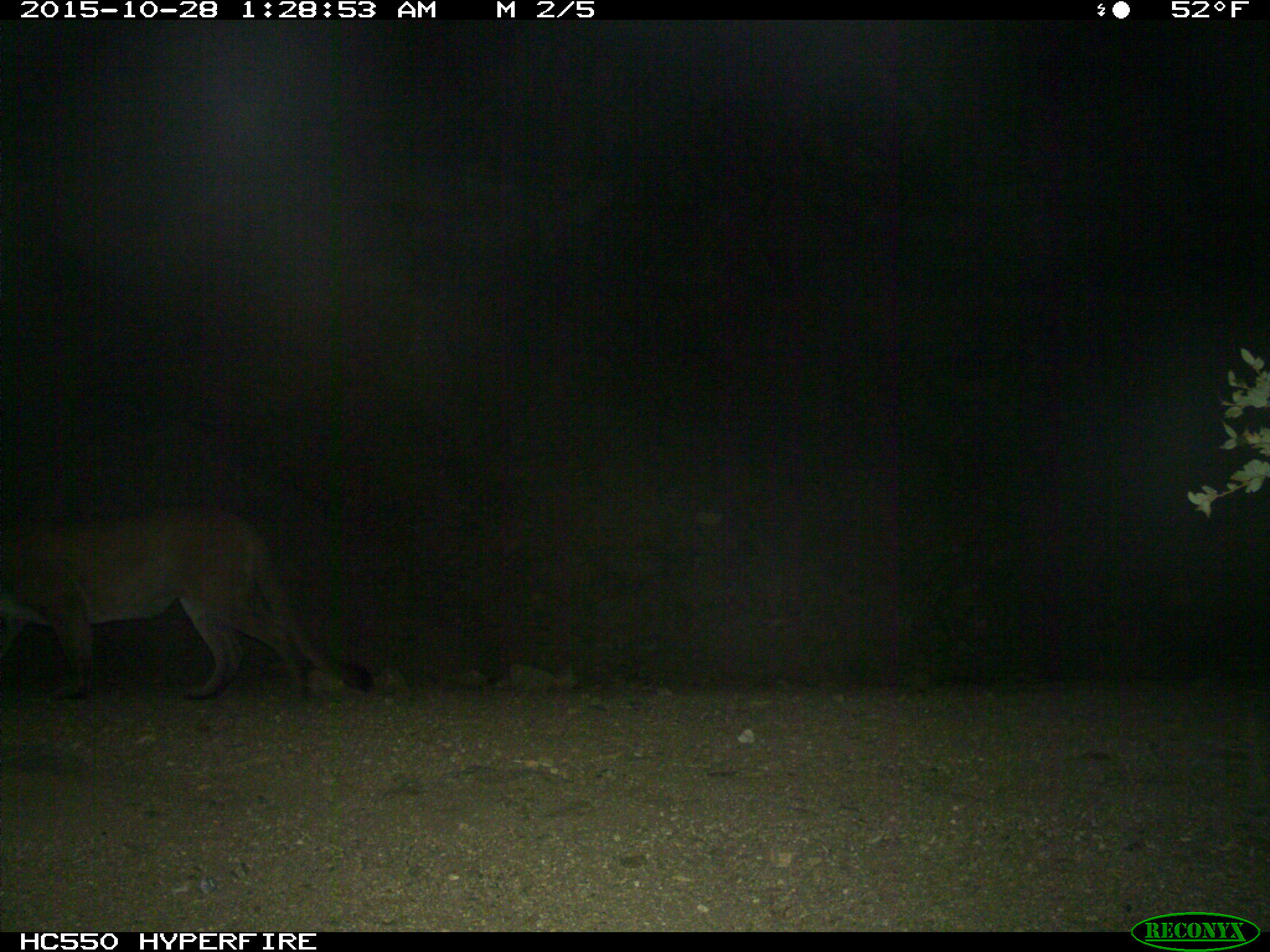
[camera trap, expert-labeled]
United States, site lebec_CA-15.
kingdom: Animalia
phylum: Chordata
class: Mammalia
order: Carnivora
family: Felidae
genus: Puma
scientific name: Puma concolor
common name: mountain lion